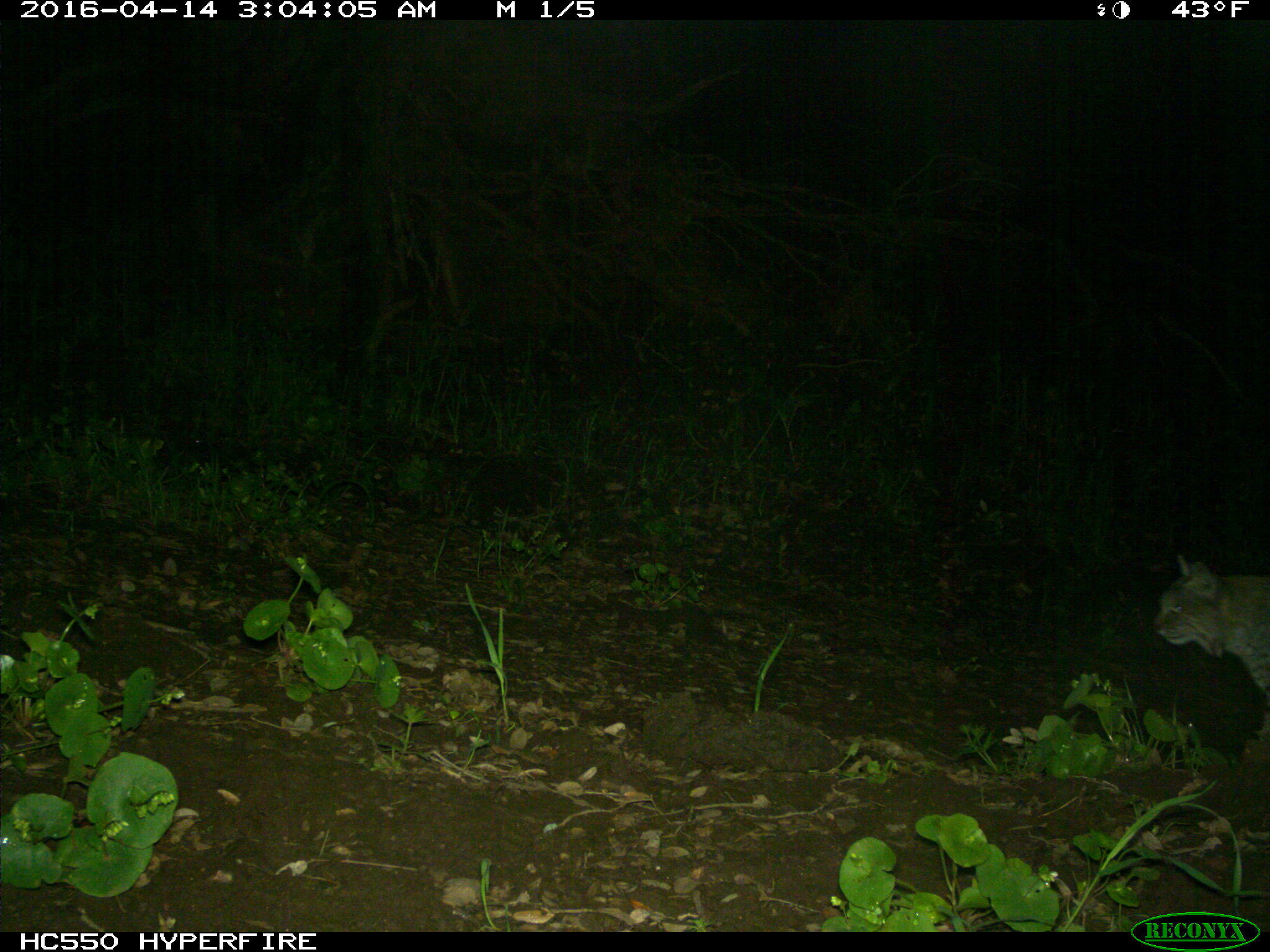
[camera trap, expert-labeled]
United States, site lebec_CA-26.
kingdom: Animalia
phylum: Chordata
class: Mammalia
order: Carnivora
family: Felidae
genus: Lynx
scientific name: Lynx rufus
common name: bobcat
Lynx rufus (bobcat).